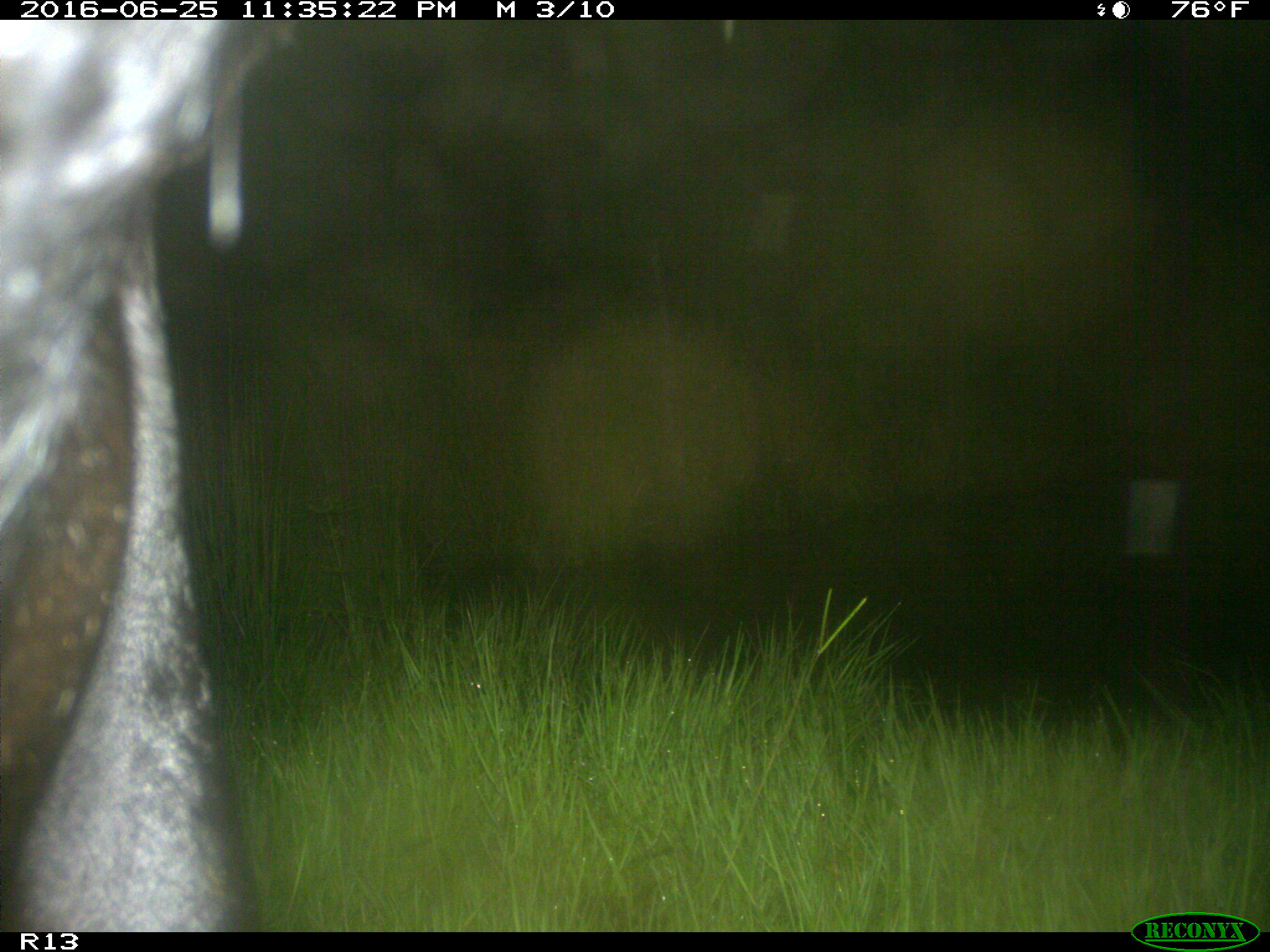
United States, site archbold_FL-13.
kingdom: Animalia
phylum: Chordata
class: Mammalia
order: Artiodactyla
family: Bovidae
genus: Bos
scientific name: Bos taurus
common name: domestic cow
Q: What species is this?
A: Bos taurus (domestic cow).